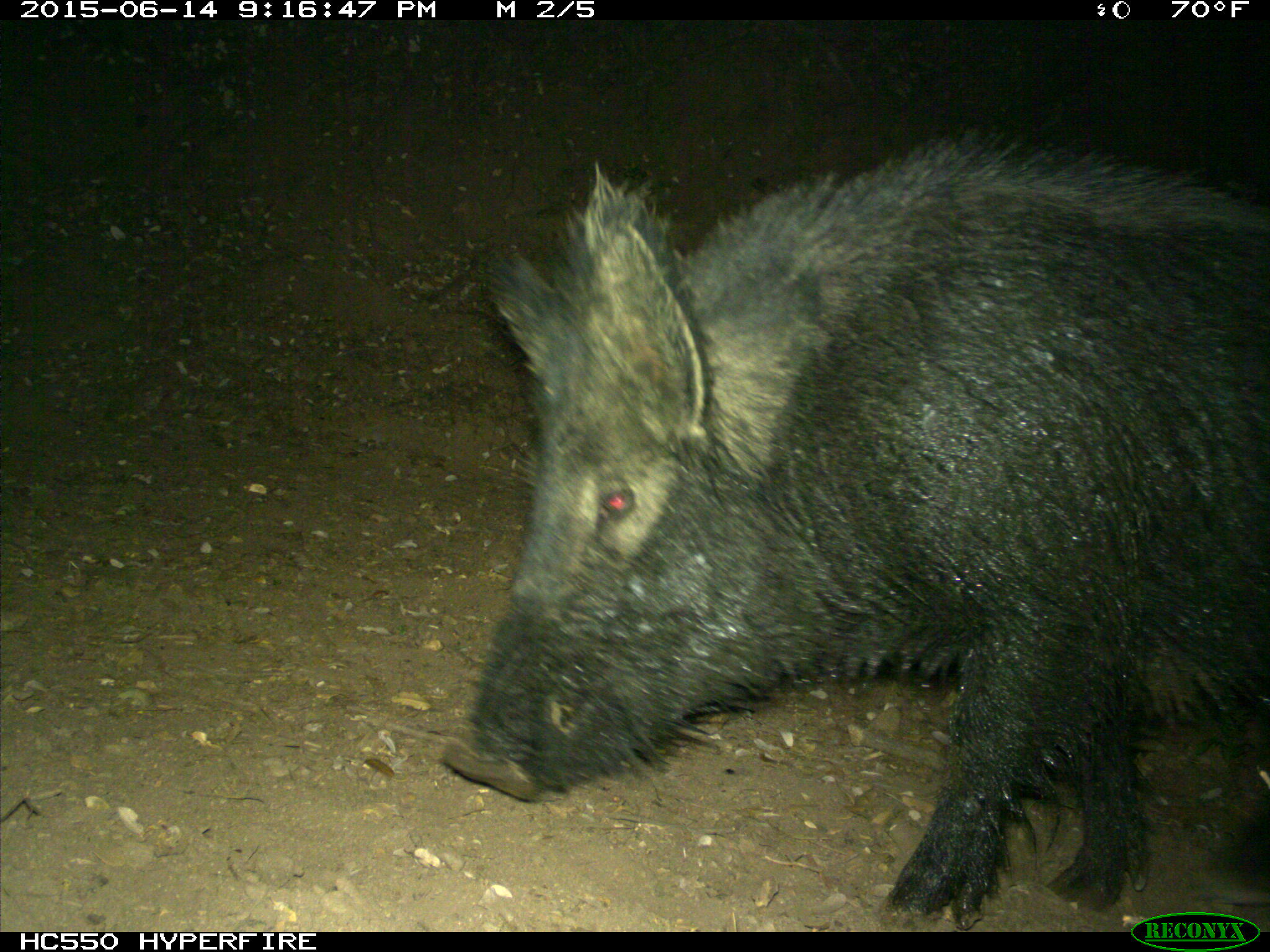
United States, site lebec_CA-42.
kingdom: Animalia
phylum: Chordata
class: Mammalia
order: Artiodactyla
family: Suidae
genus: Sus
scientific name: Sus scrofa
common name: wild boar